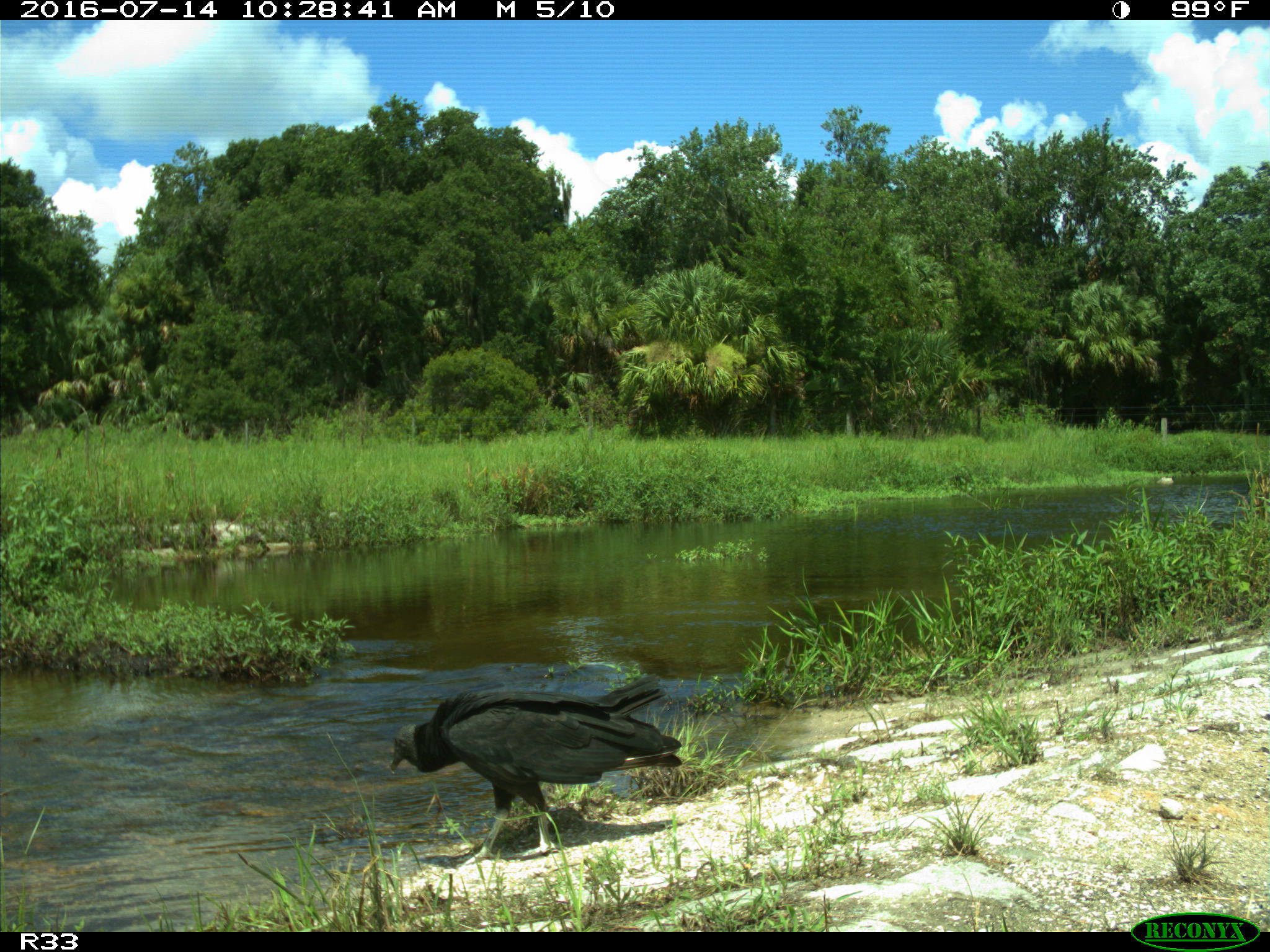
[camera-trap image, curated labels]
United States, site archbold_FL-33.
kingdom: Animalia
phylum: Chordata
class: Aves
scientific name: Aves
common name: birds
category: unidentified bird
Unidentified bird (birds) (Aves).